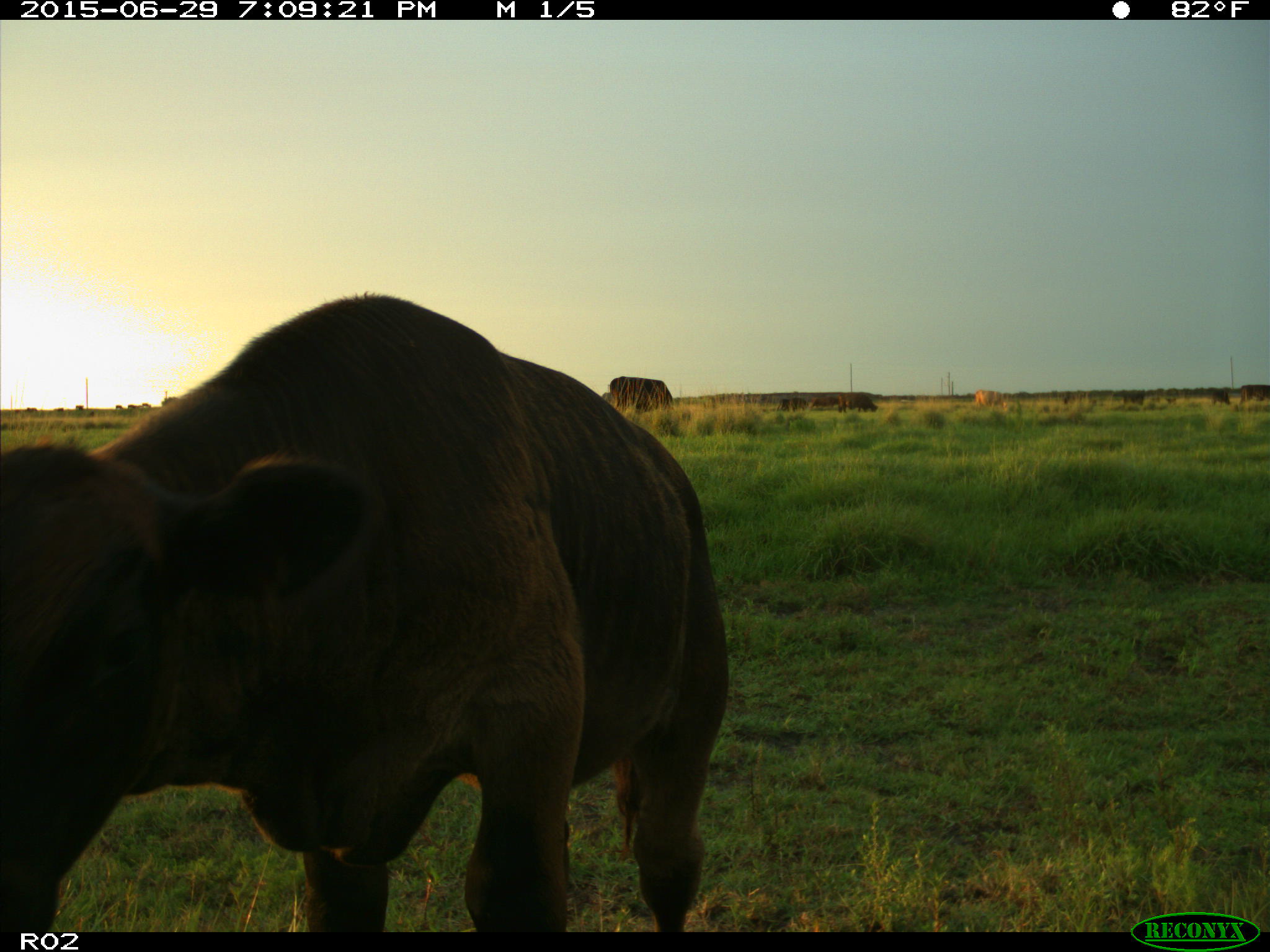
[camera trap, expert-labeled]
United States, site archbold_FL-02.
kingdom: Animalia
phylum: Chordata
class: Mammalia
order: Artiodactyla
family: Bovidae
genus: Bos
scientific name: Bos taurus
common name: domestic cow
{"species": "Bos taurus (domestic cow)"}